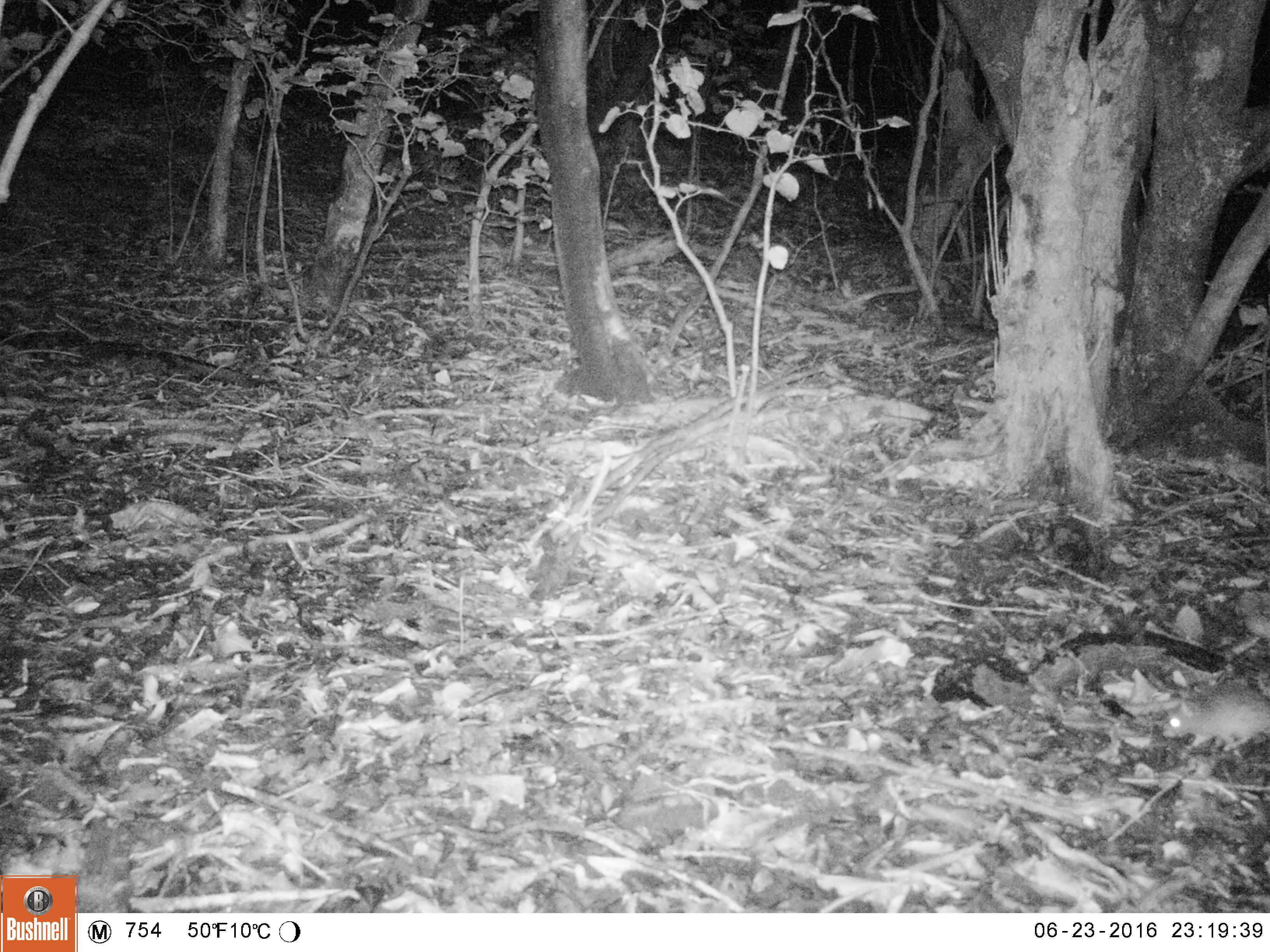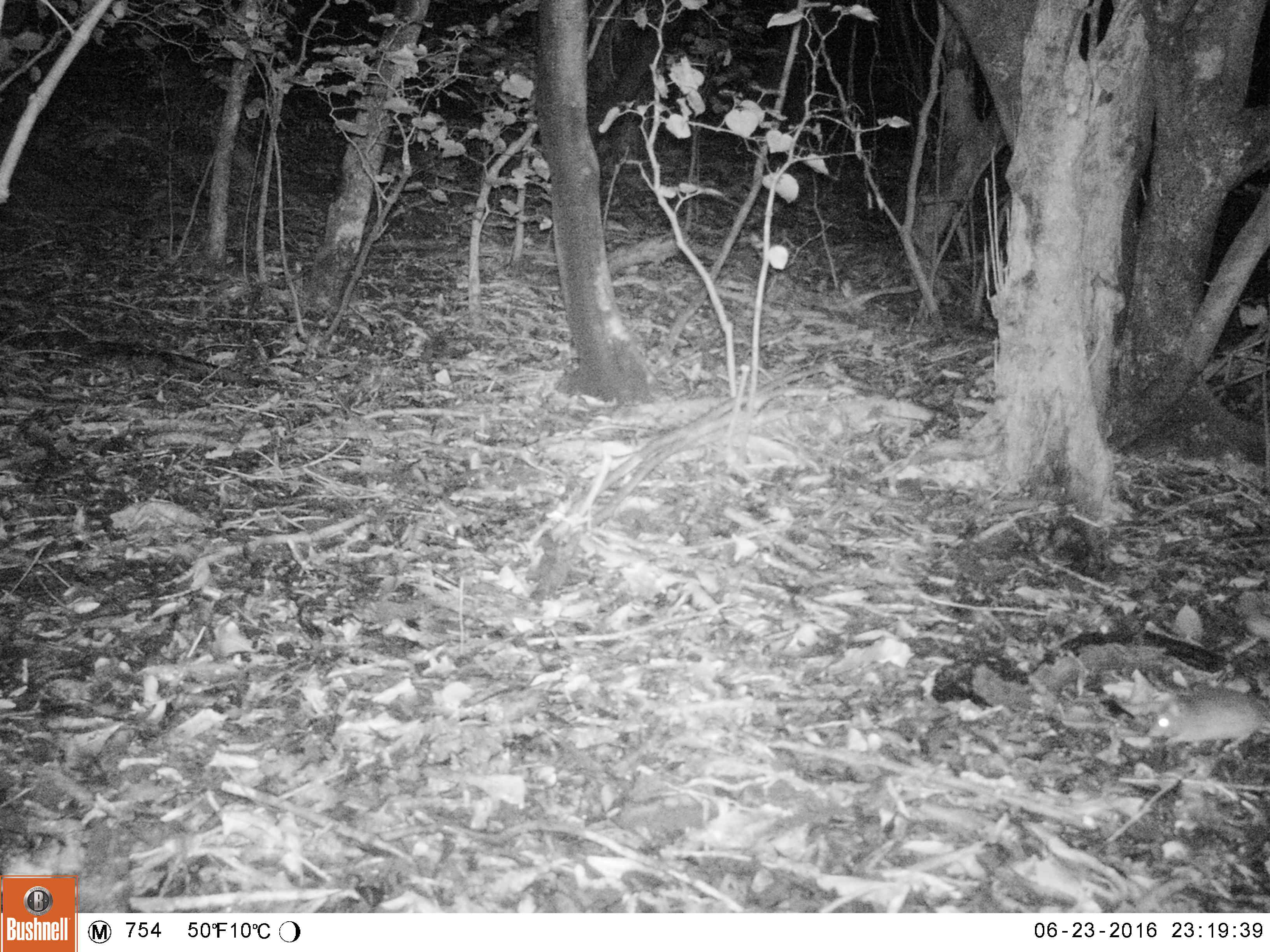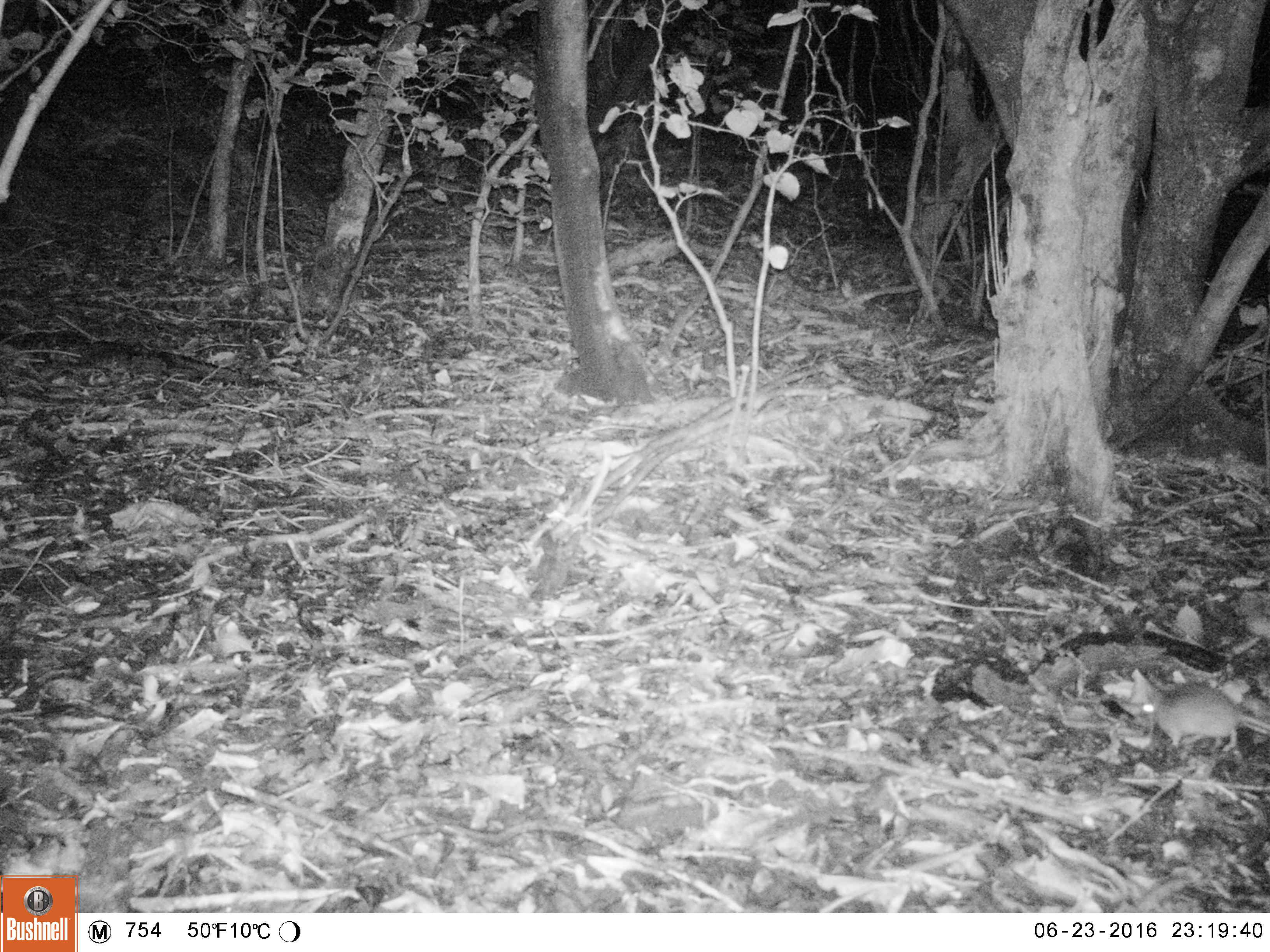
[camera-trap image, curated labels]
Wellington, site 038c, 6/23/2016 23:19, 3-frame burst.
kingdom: Animalia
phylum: Chordata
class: Mammalia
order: Rodentia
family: Muridae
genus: Rattus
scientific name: Rattus rattus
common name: ship rat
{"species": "ship rat (Rattus rattus)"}